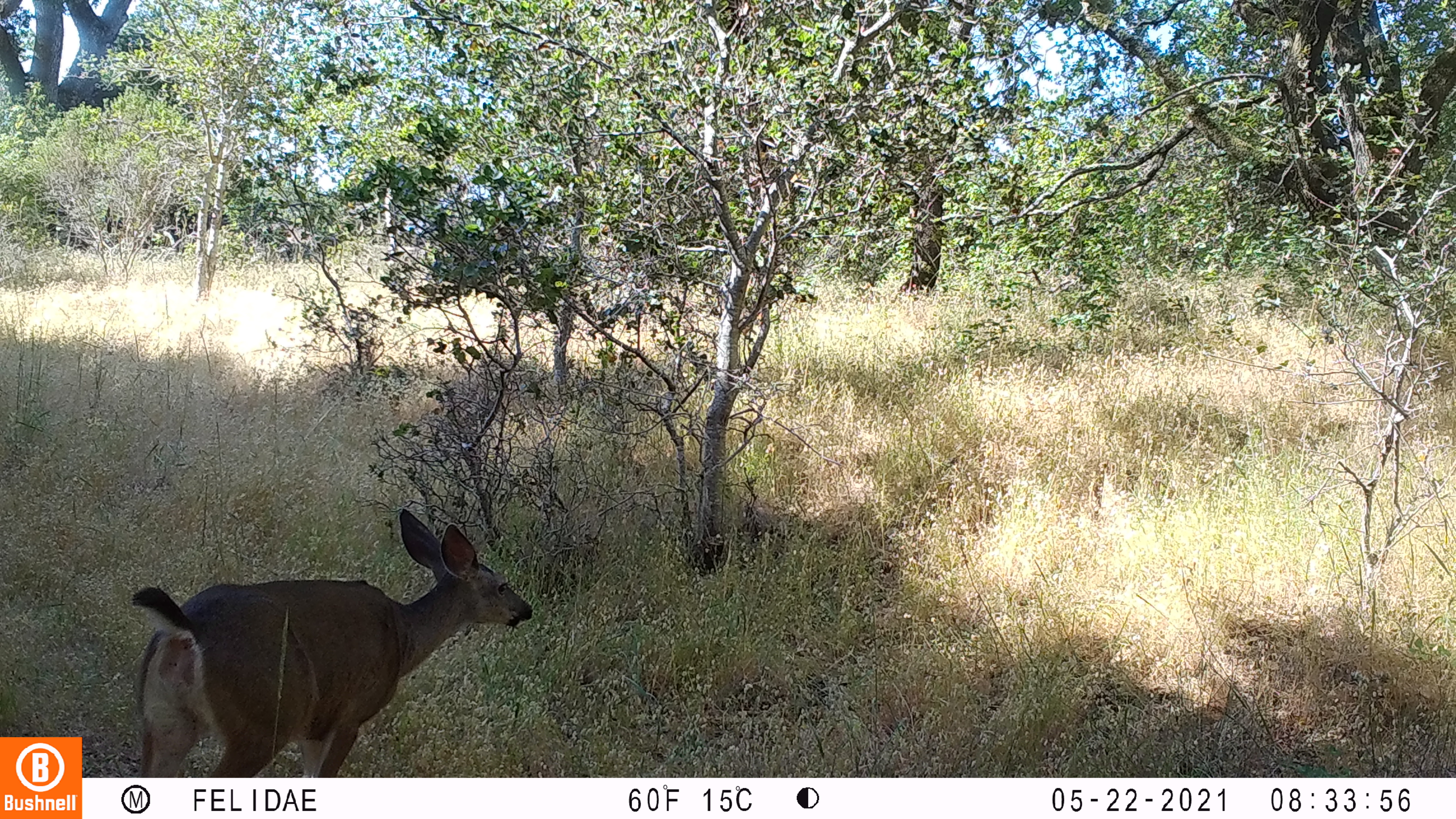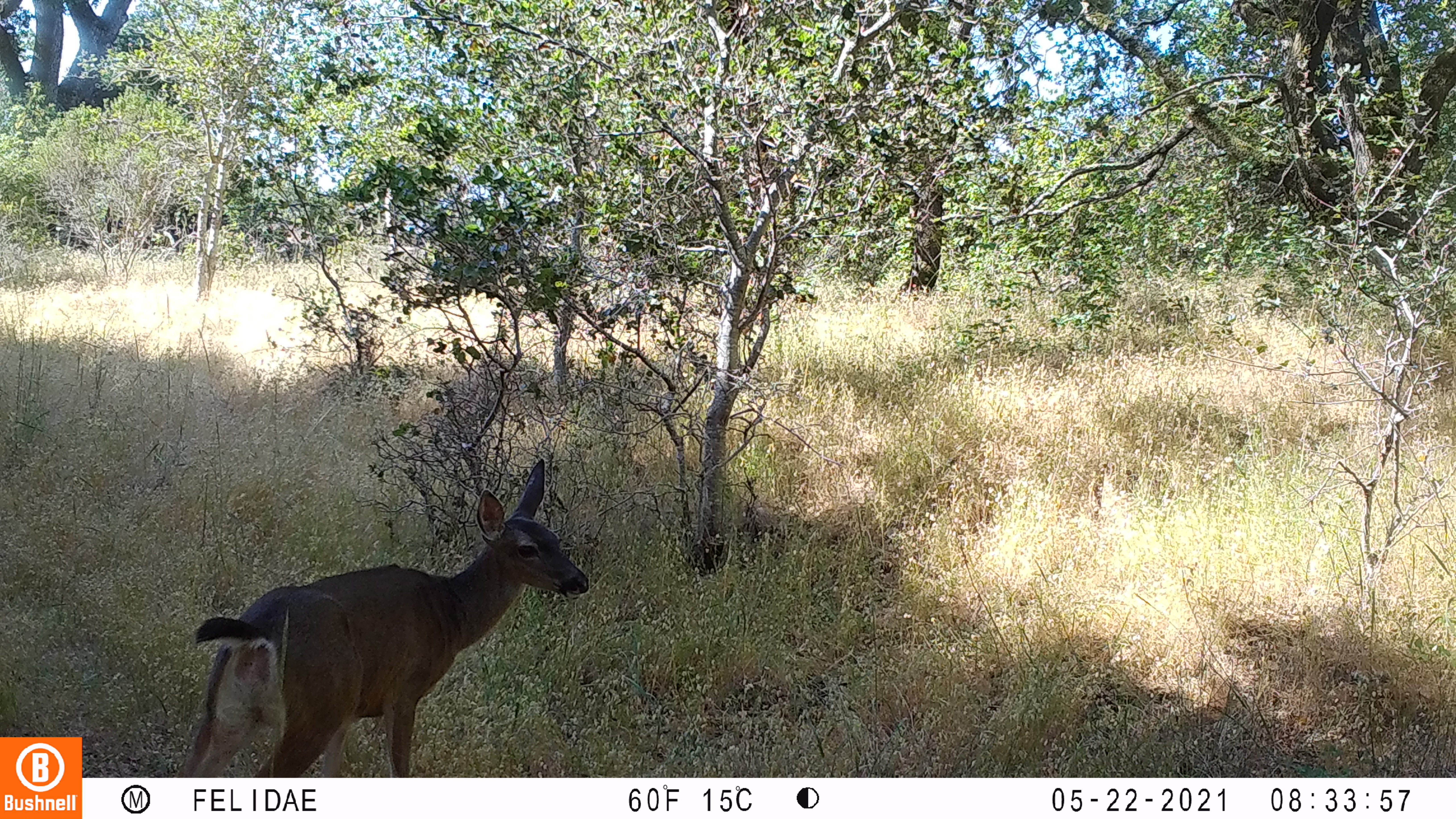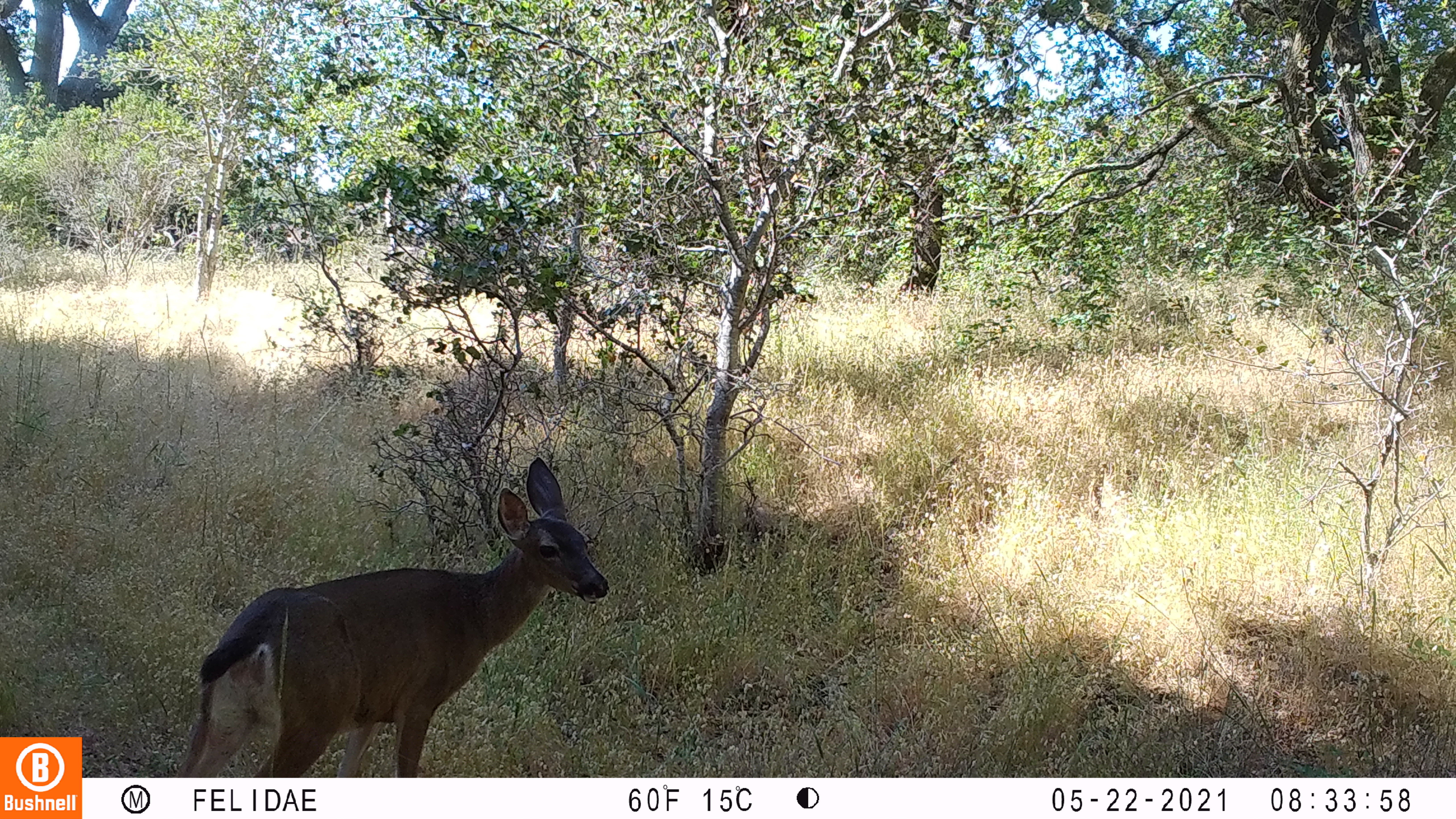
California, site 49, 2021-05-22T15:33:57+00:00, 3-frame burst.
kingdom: Animalia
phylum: Chordata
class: Mammalia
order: Artiodactyla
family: Cervidae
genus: Odocoileus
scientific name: Odocoileus hemionus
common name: mule deer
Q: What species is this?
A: Mule deer (Odocoileus hemionus).